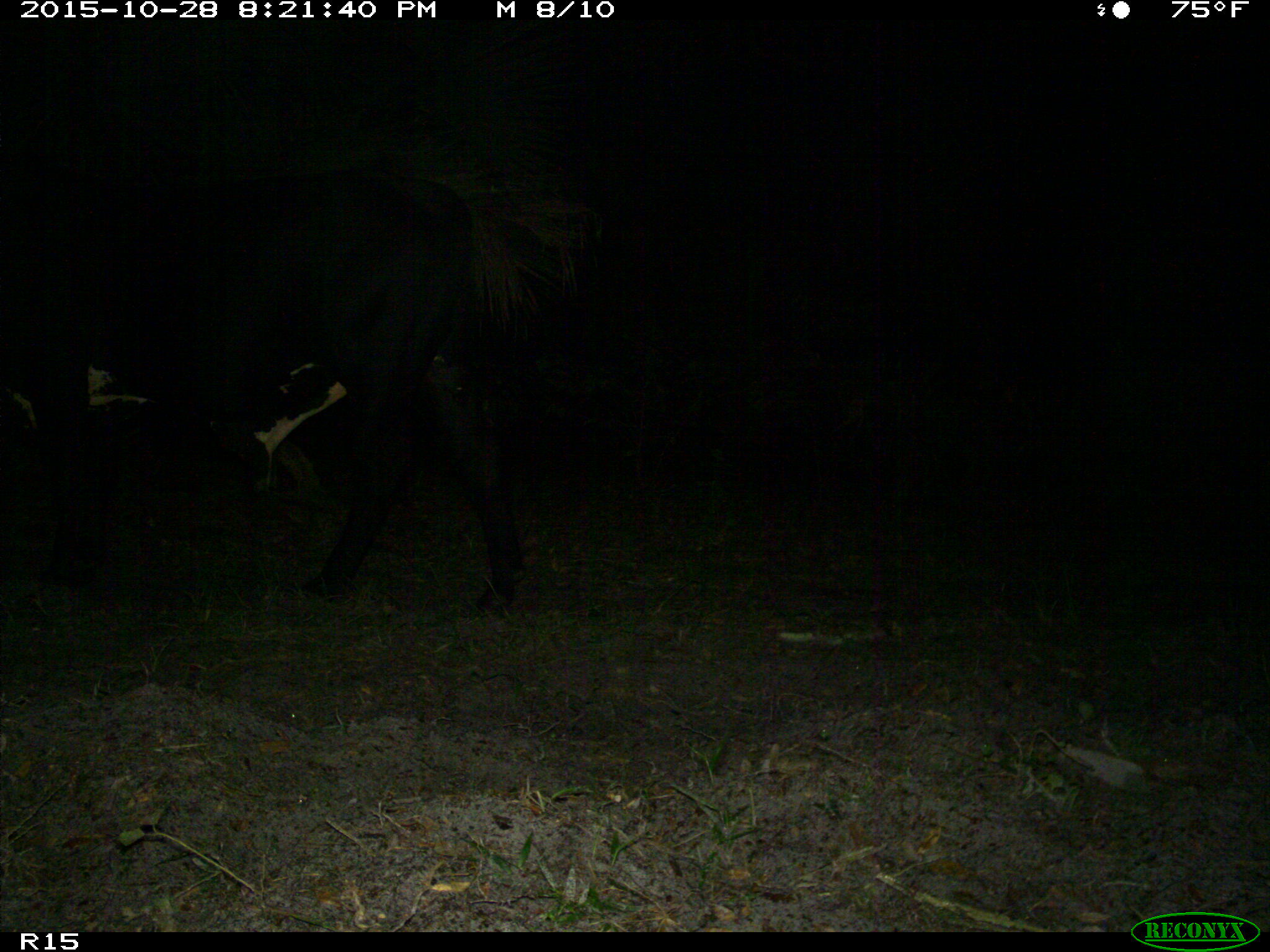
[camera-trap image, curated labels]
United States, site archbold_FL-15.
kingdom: Animalia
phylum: Chordata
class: Mammalia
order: Artiodactyla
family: Bovidae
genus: Bos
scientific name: Bos taurus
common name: domestic cow